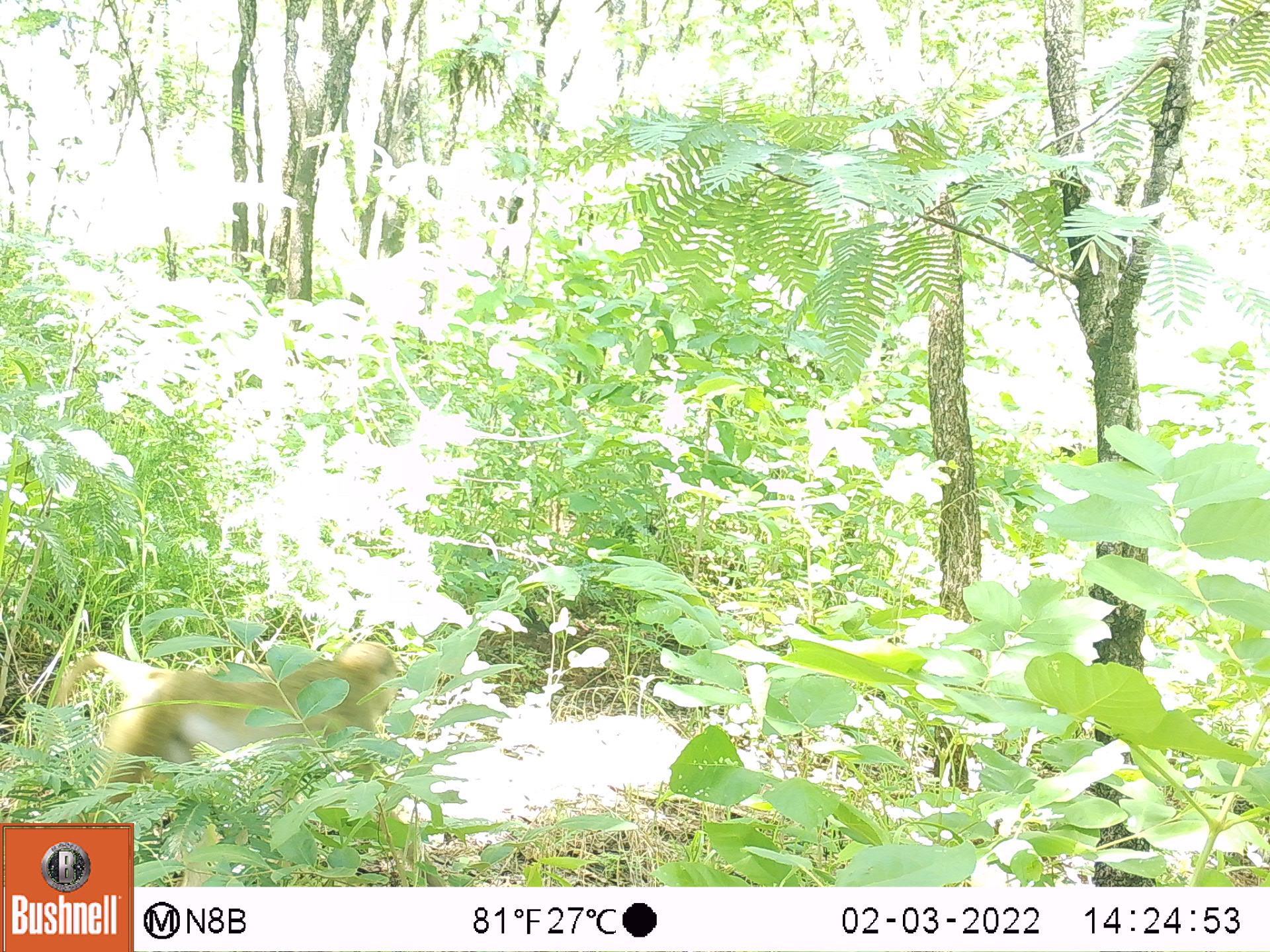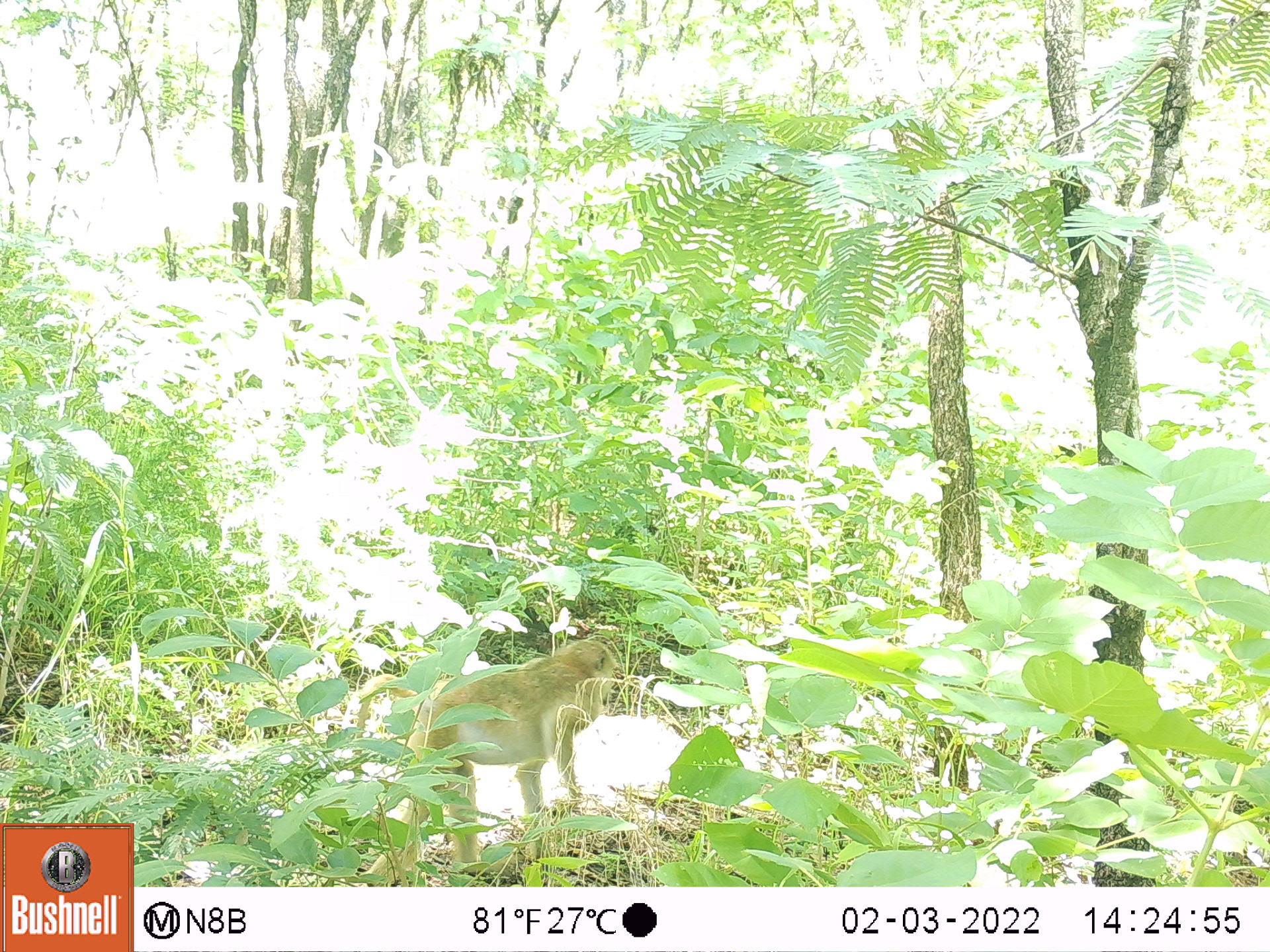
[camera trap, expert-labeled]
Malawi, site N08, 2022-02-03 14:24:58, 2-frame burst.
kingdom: Animalia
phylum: Chordata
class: Mammalia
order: Primates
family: Cercopithecidae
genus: Papio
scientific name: Papio cynocephalus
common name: yellow baboon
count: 1